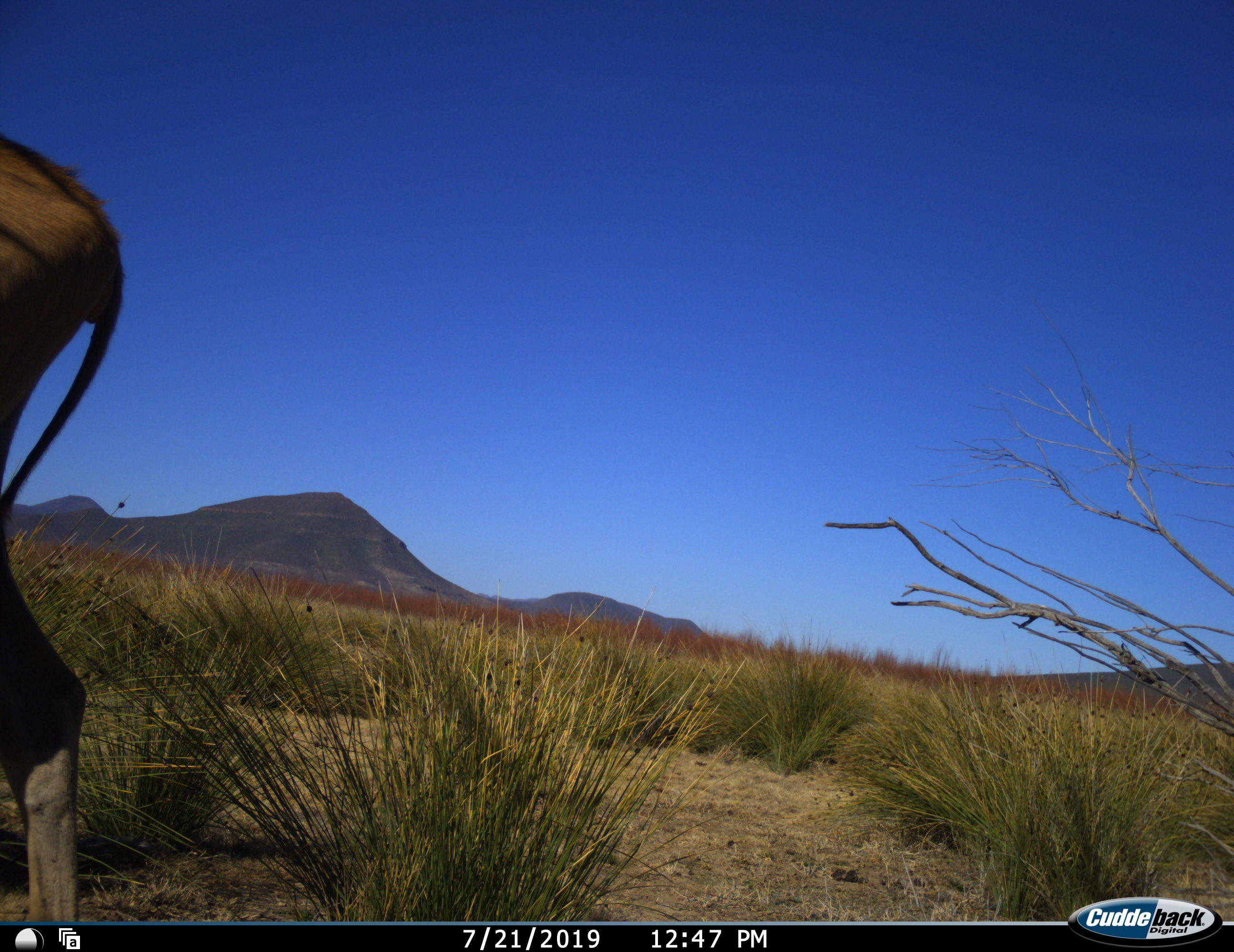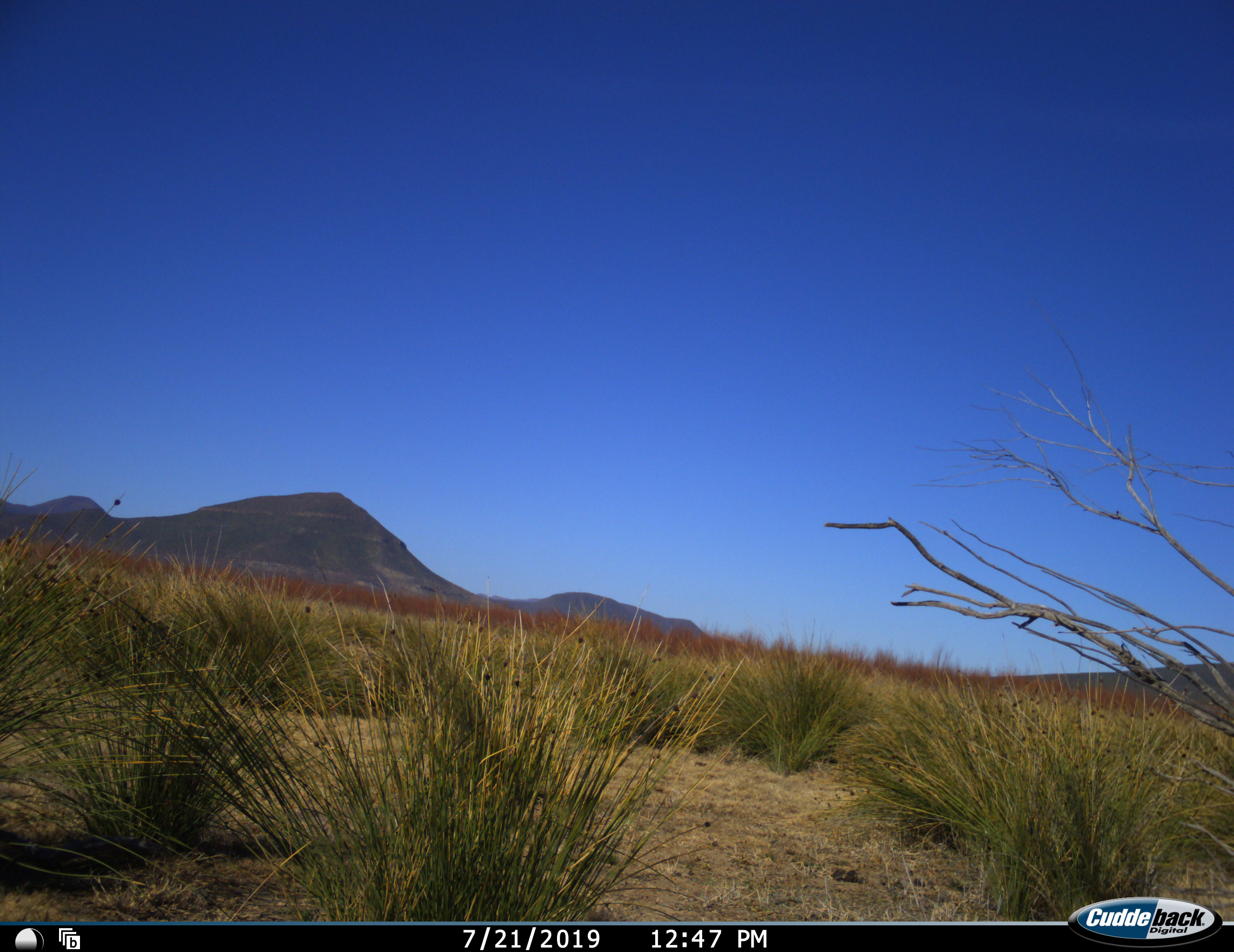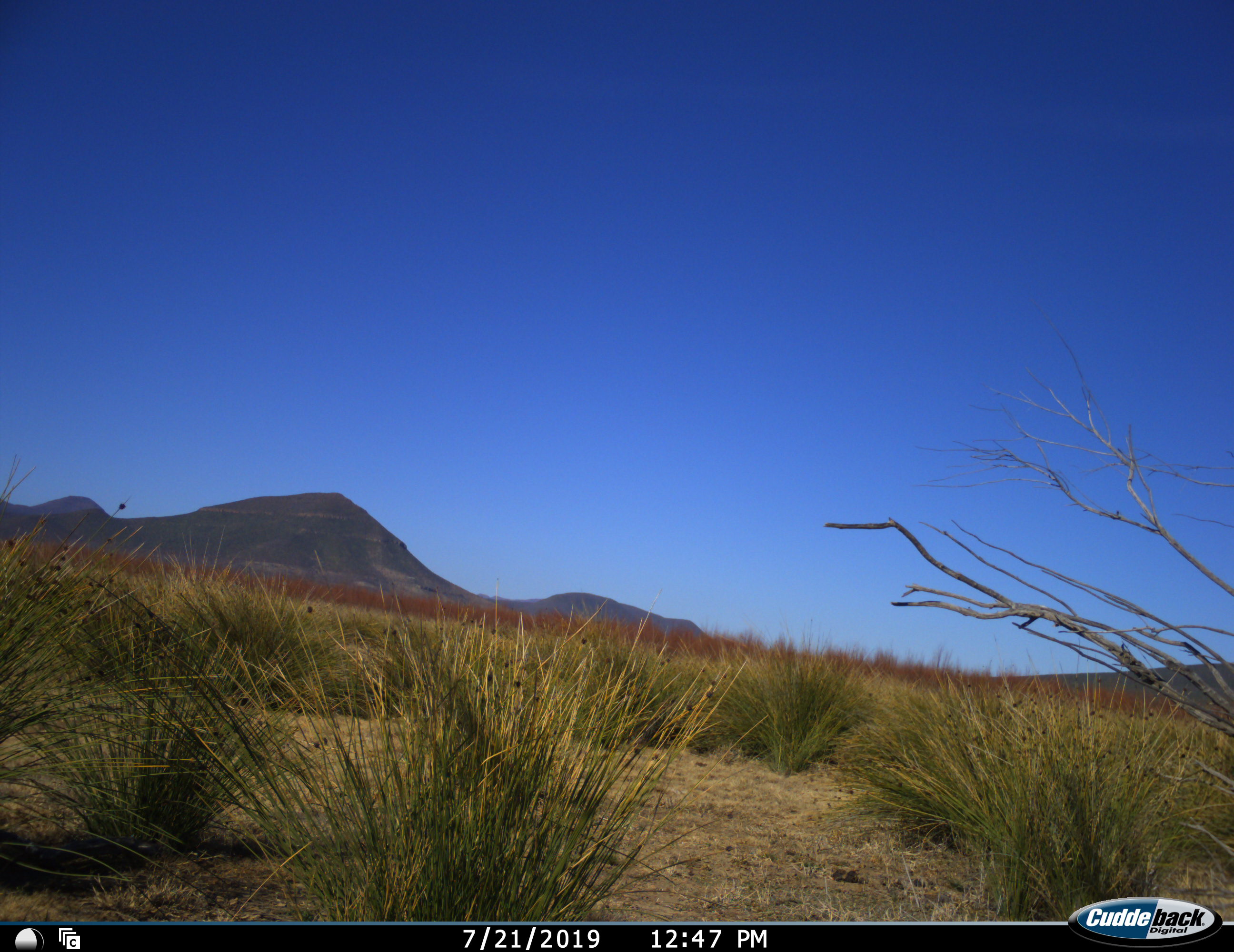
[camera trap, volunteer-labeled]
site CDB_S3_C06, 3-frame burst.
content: unidentified animal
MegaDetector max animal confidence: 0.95